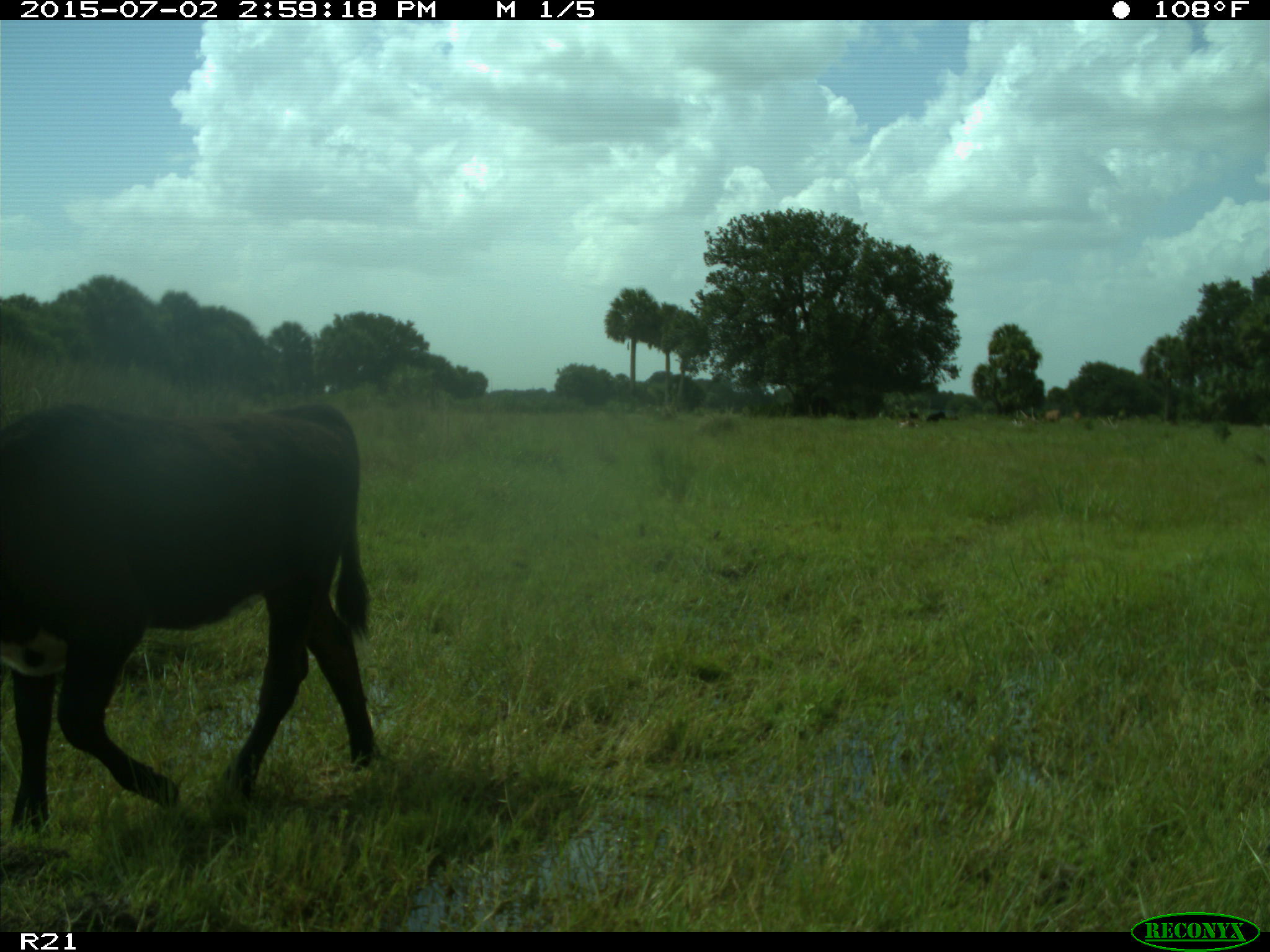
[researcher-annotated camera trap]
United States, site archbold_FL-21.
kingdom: Animalia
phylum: Chordata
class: Mammalia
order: Artiodactyla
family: Bovidae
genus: Bos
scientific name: Bos taurus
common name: domestic cow